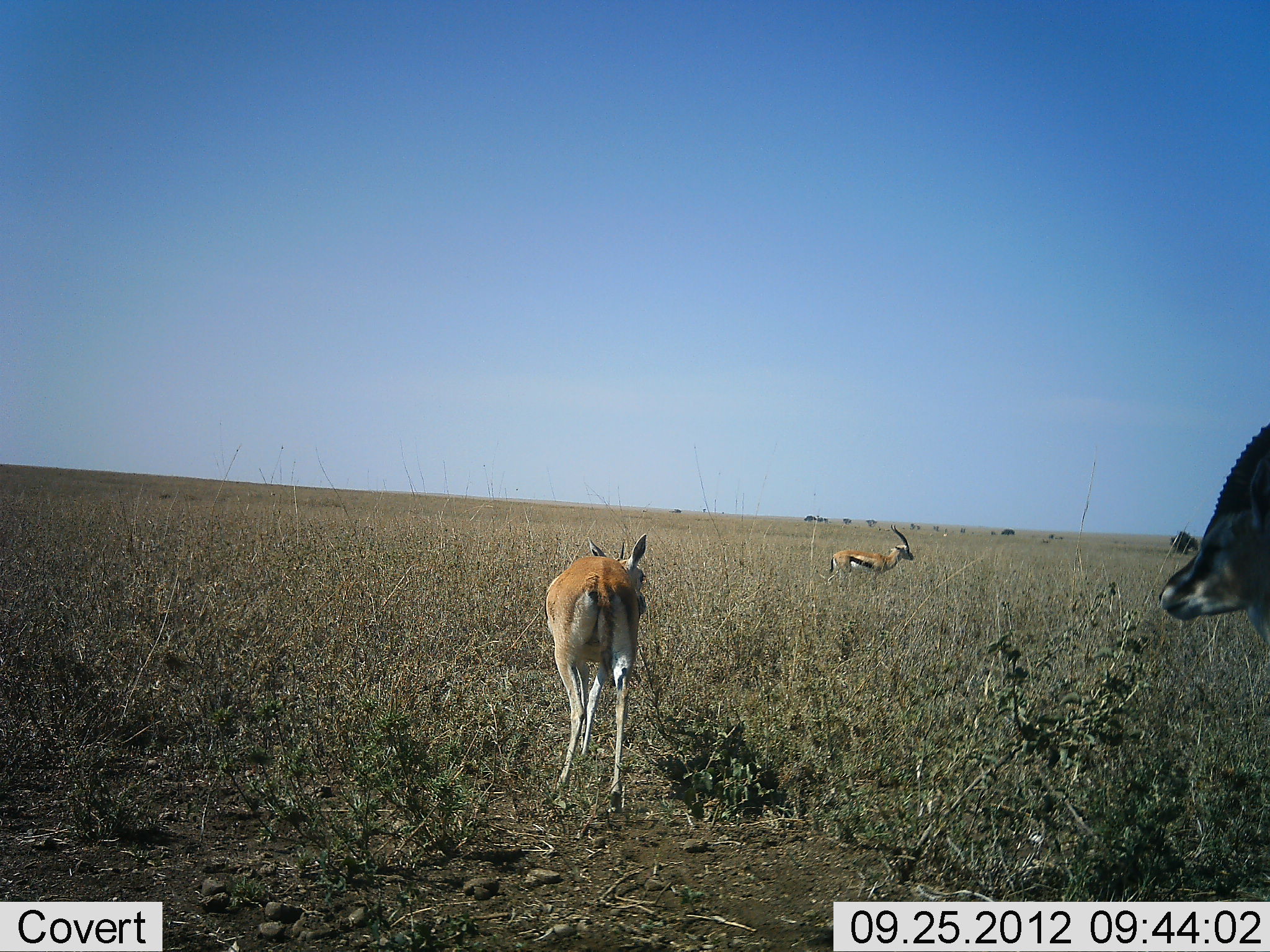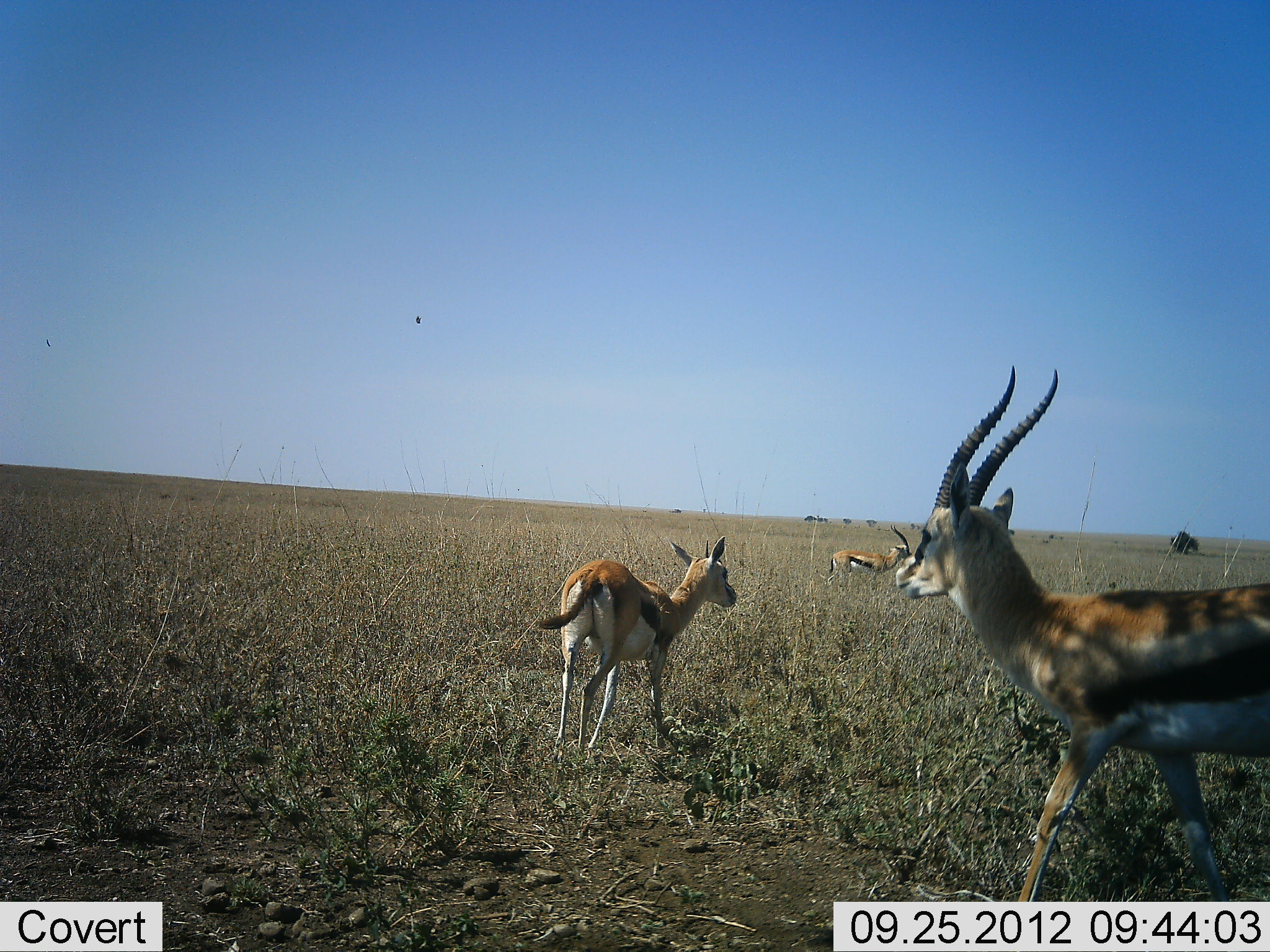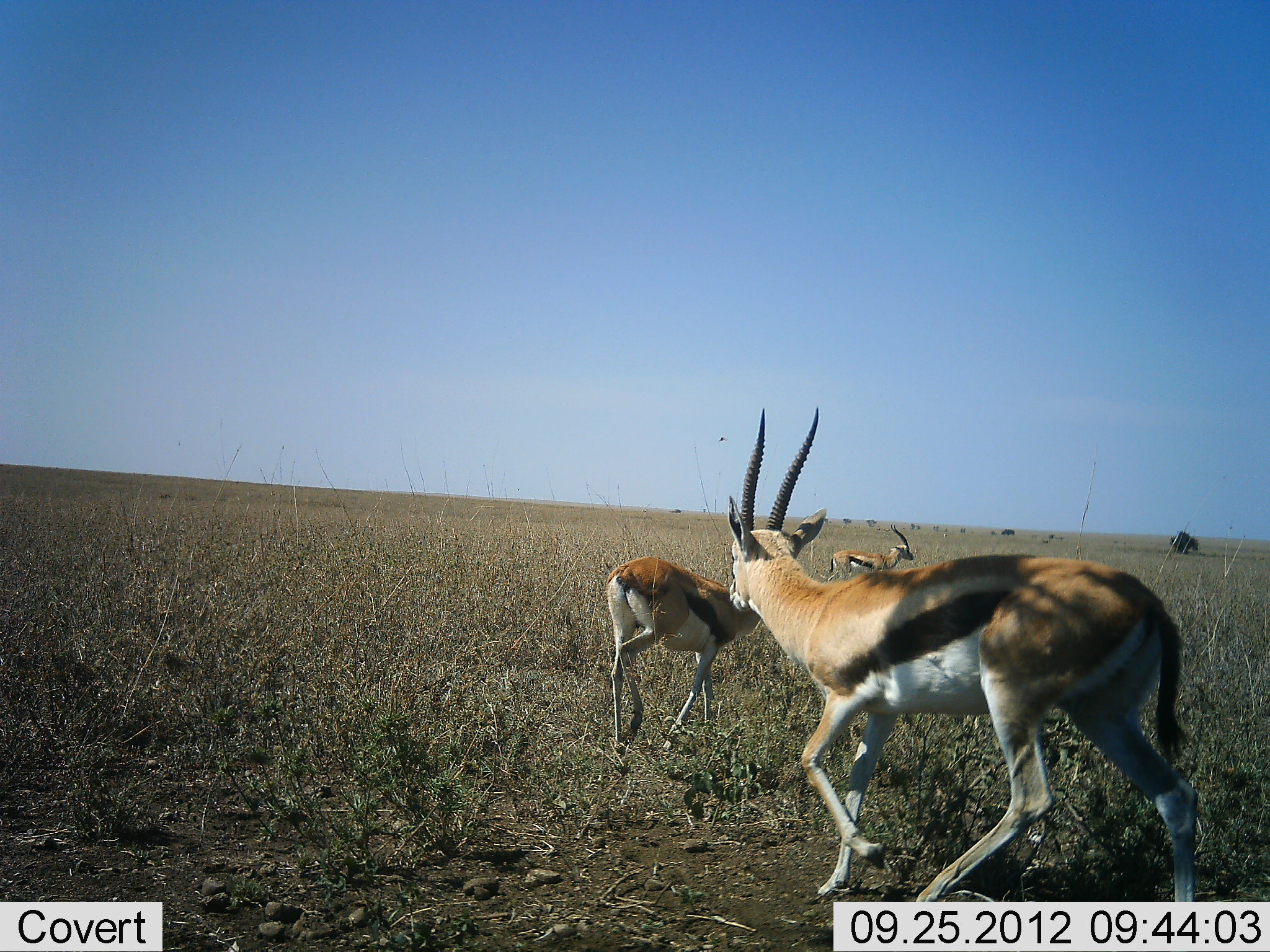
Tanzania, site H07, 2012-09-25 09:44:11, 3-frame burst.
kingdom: Animalia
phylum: Chordata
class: Mammalia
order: Artiodactyla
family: Bovidae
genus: Eudorcas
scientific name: Eudorcas thomsonii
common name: thomson's gazelle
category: gazellethomsons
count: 3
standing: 80%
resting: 0%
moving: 20%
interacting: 0%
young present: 10%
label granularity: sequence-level